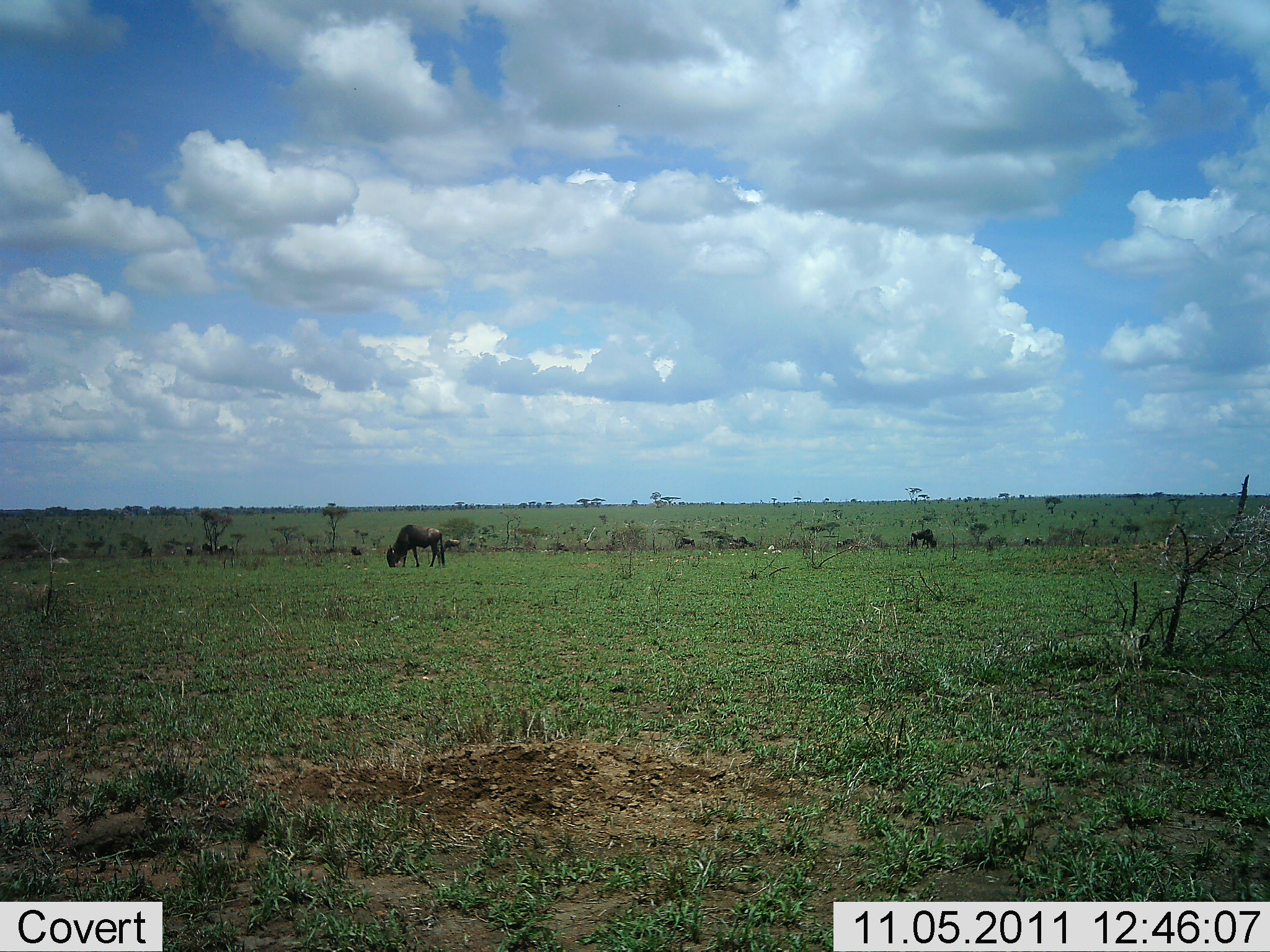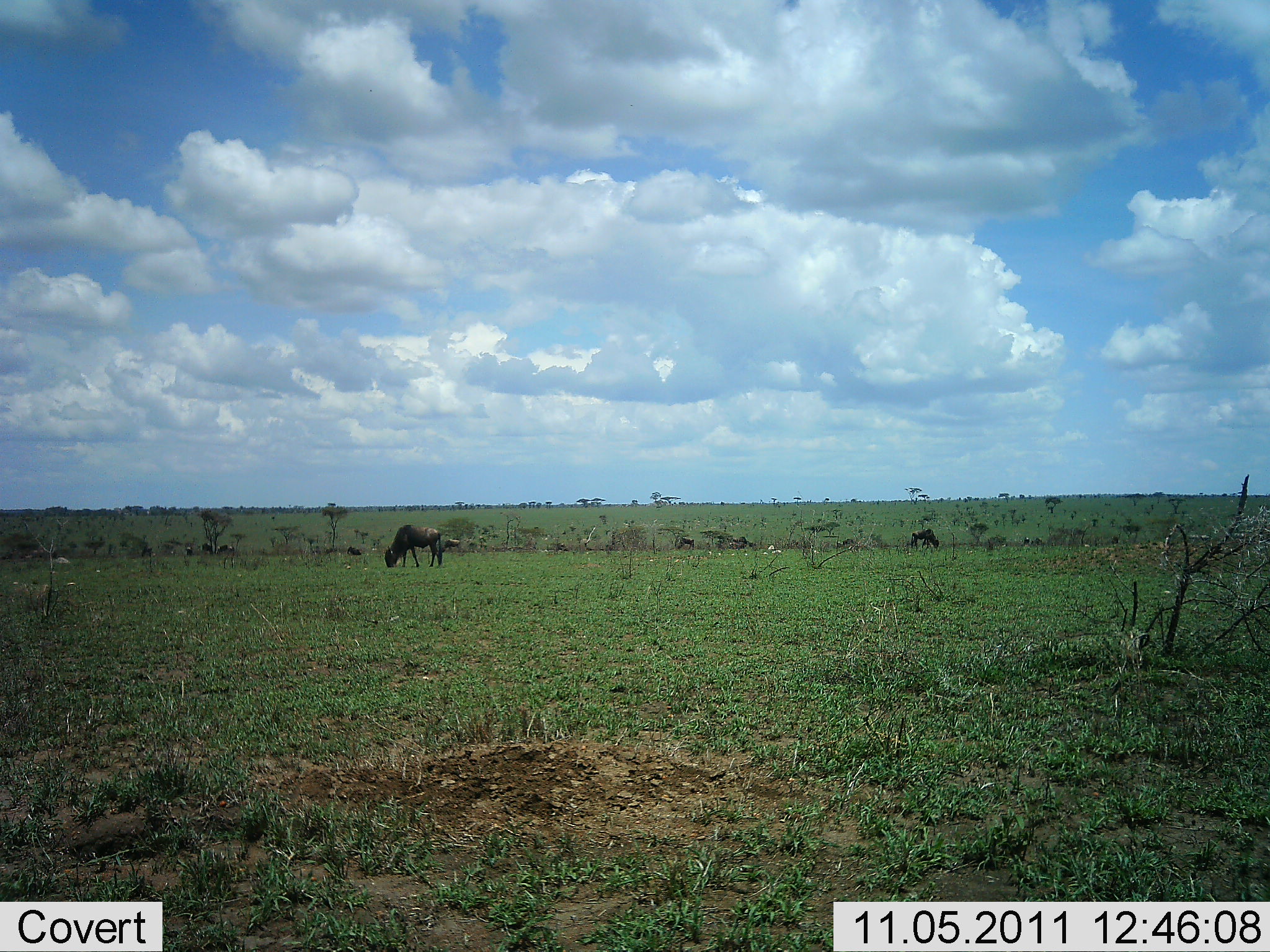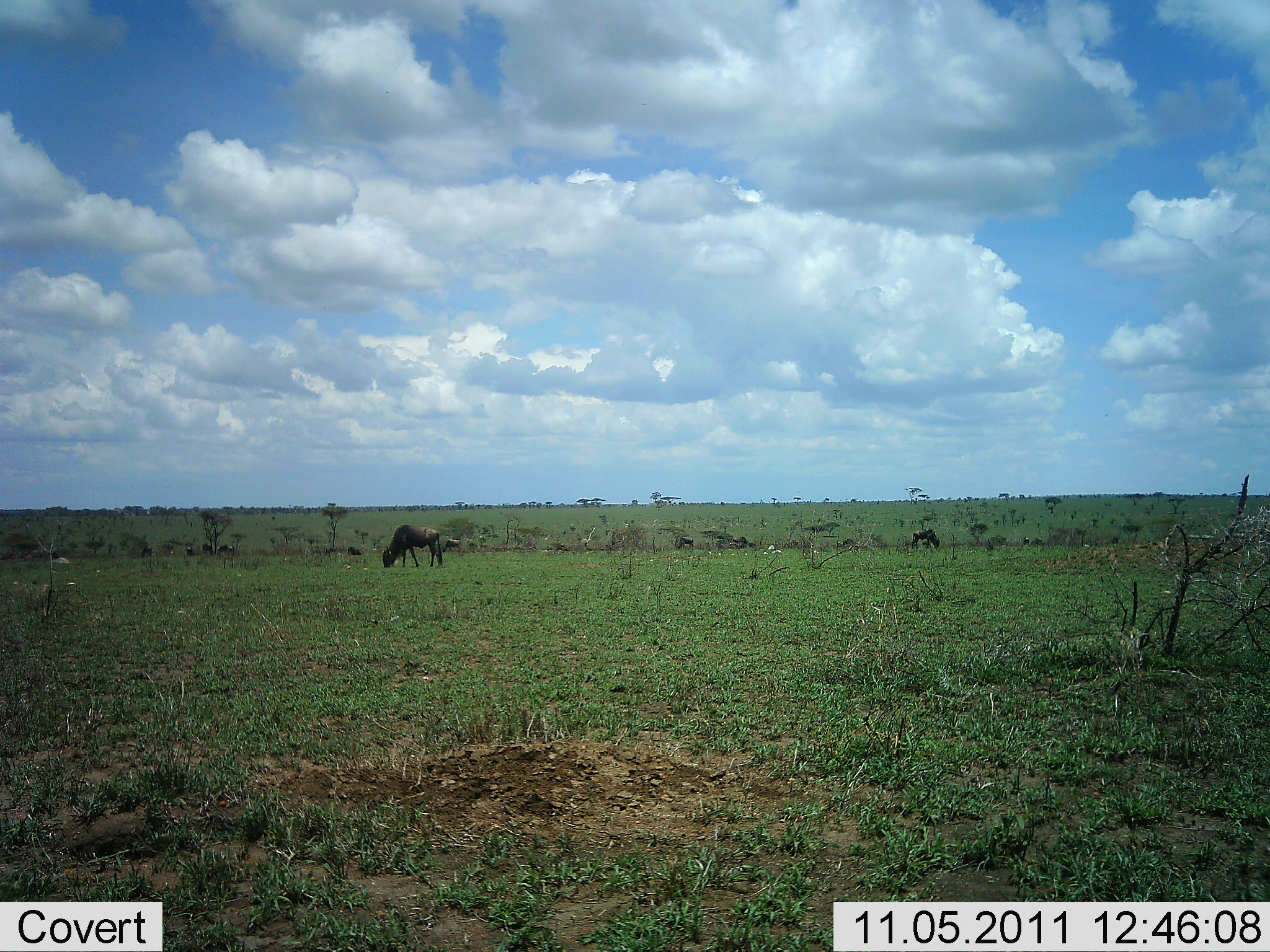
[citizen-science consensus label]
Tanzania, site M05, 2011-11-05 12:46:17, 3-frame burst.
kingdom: Animalia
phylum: Chordata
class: Mammalia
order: Artiodactyla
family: Bovidae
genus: Connochaetes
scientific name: Connochaetes taurinus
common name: blue wildebeest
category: wildebeest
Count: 2.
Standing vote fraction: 21%.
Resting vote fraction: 0%.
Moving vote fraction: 0%.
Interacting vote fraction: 0%.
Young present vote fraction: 0%.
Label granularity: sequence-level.